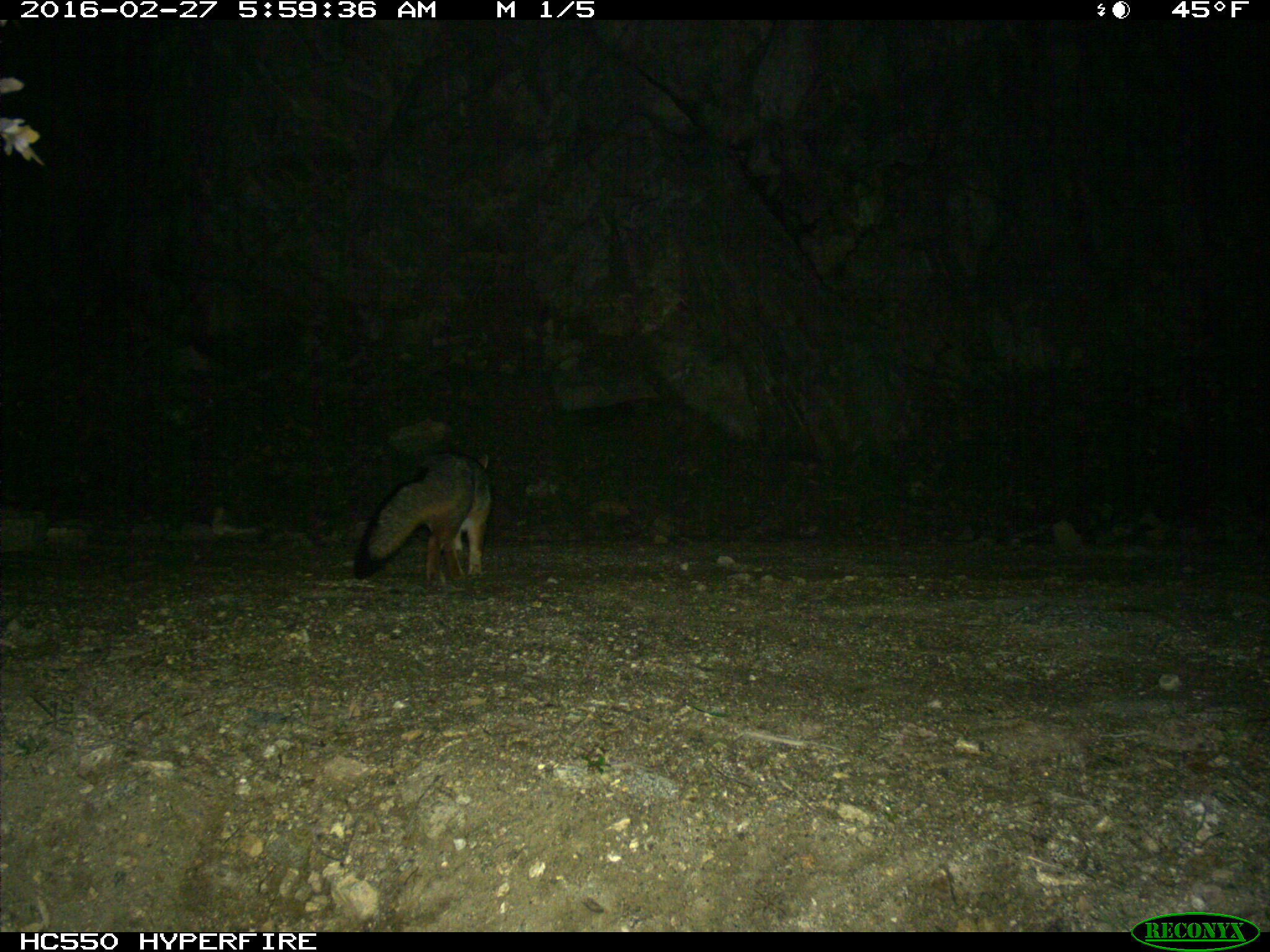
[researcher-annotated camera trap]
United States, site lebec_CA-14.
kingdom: Animalia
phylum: Chordata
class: Mammalia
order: Carnivora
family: Canidae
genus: Urocyon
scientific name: Urocyon cinereoargenteus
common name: gray fox